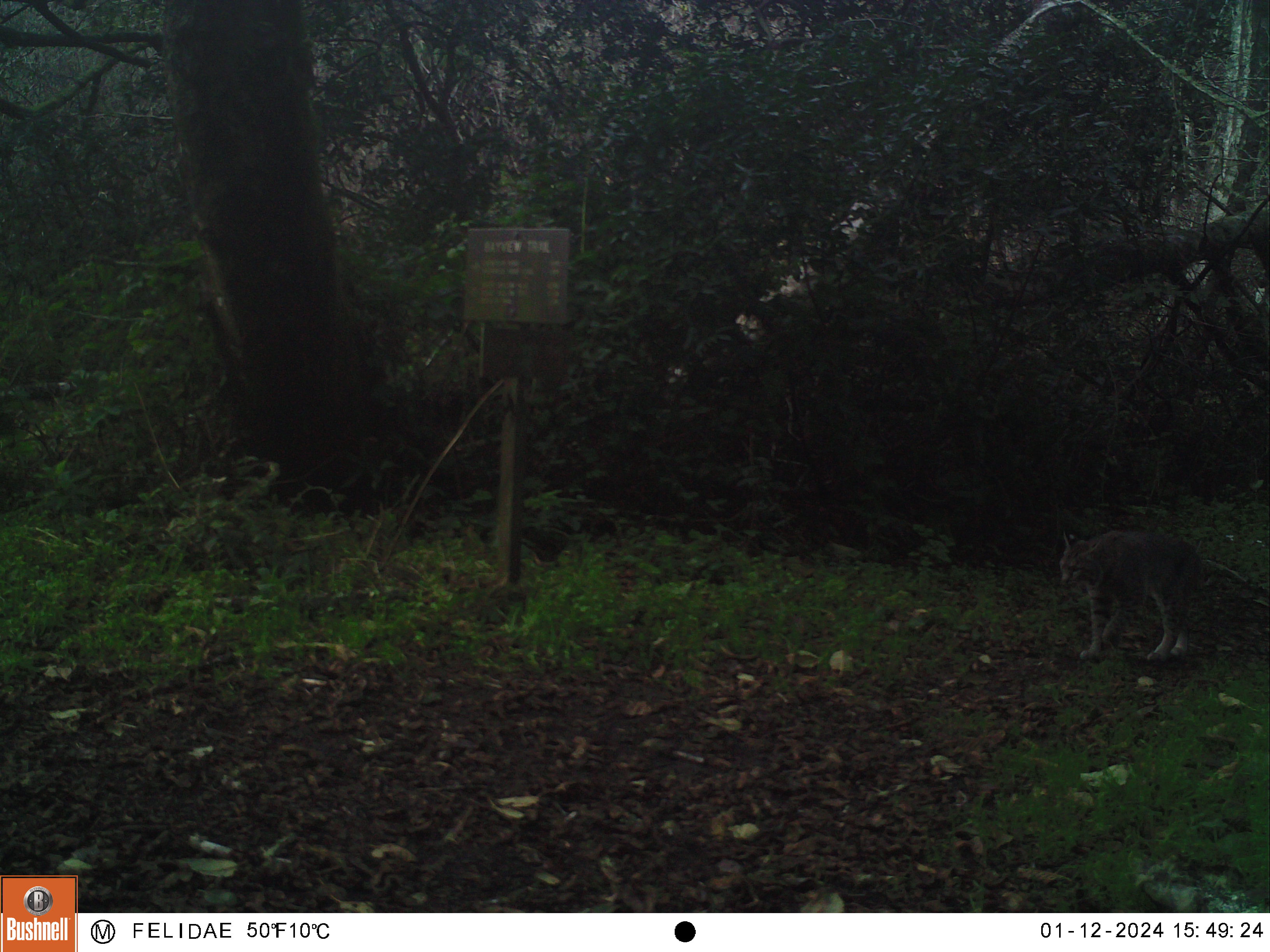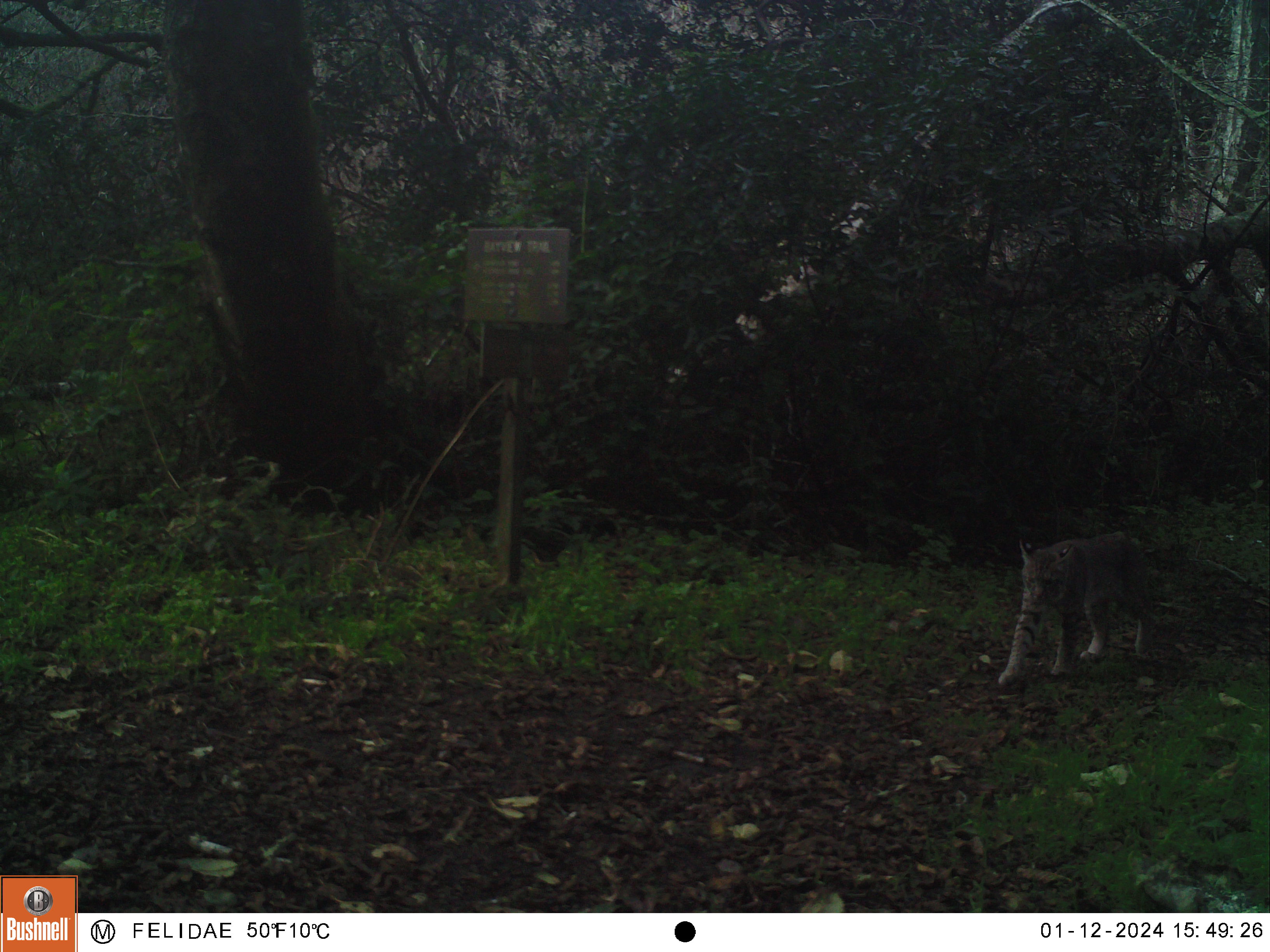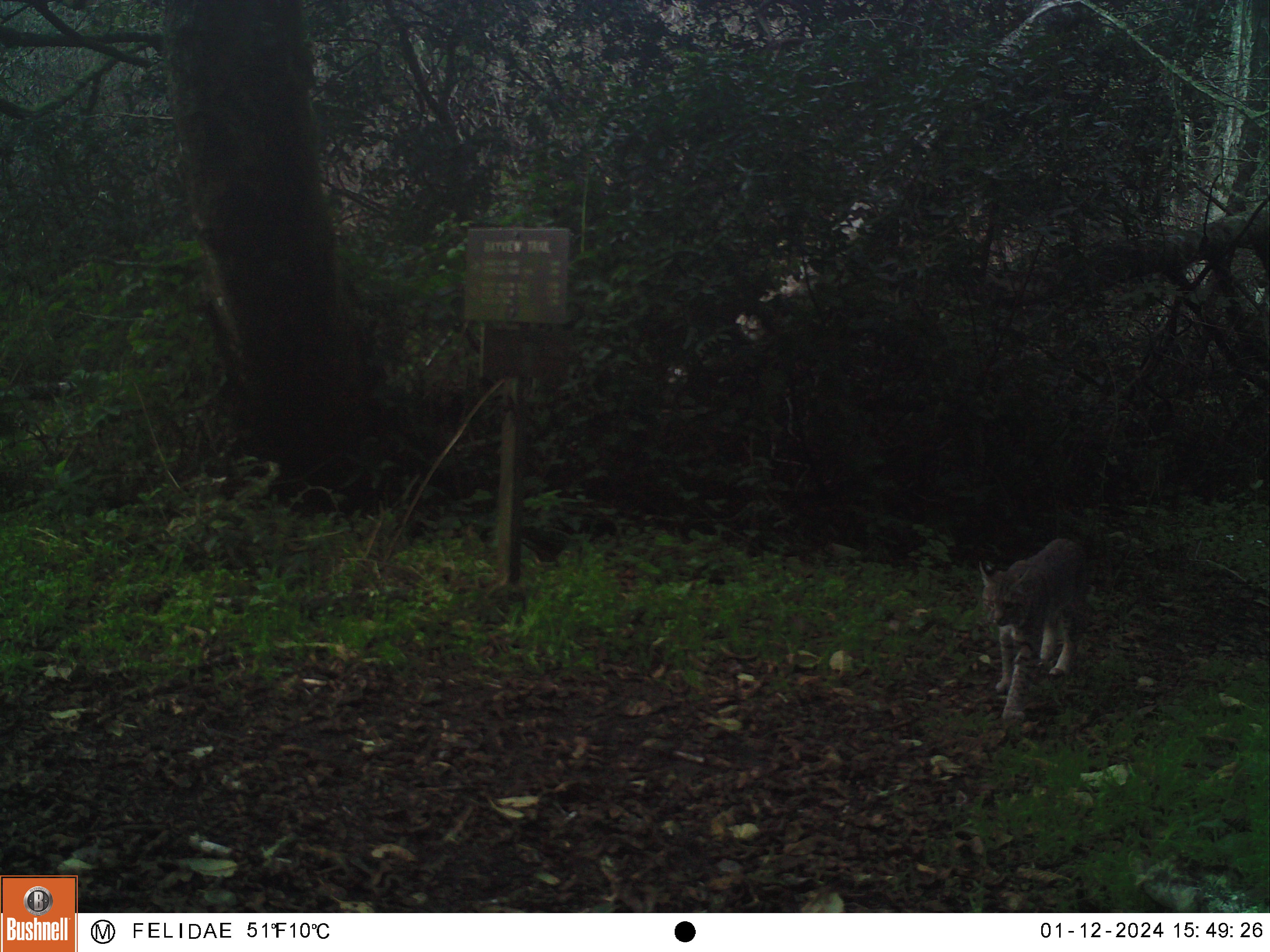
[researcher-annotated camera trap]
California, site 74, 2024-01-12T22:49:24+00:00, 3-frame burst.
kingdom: Animalia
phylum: Chordata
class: Mammalia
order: Carnivora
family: Felidae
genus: Lynx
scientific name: Lynx rufus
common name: bobcat